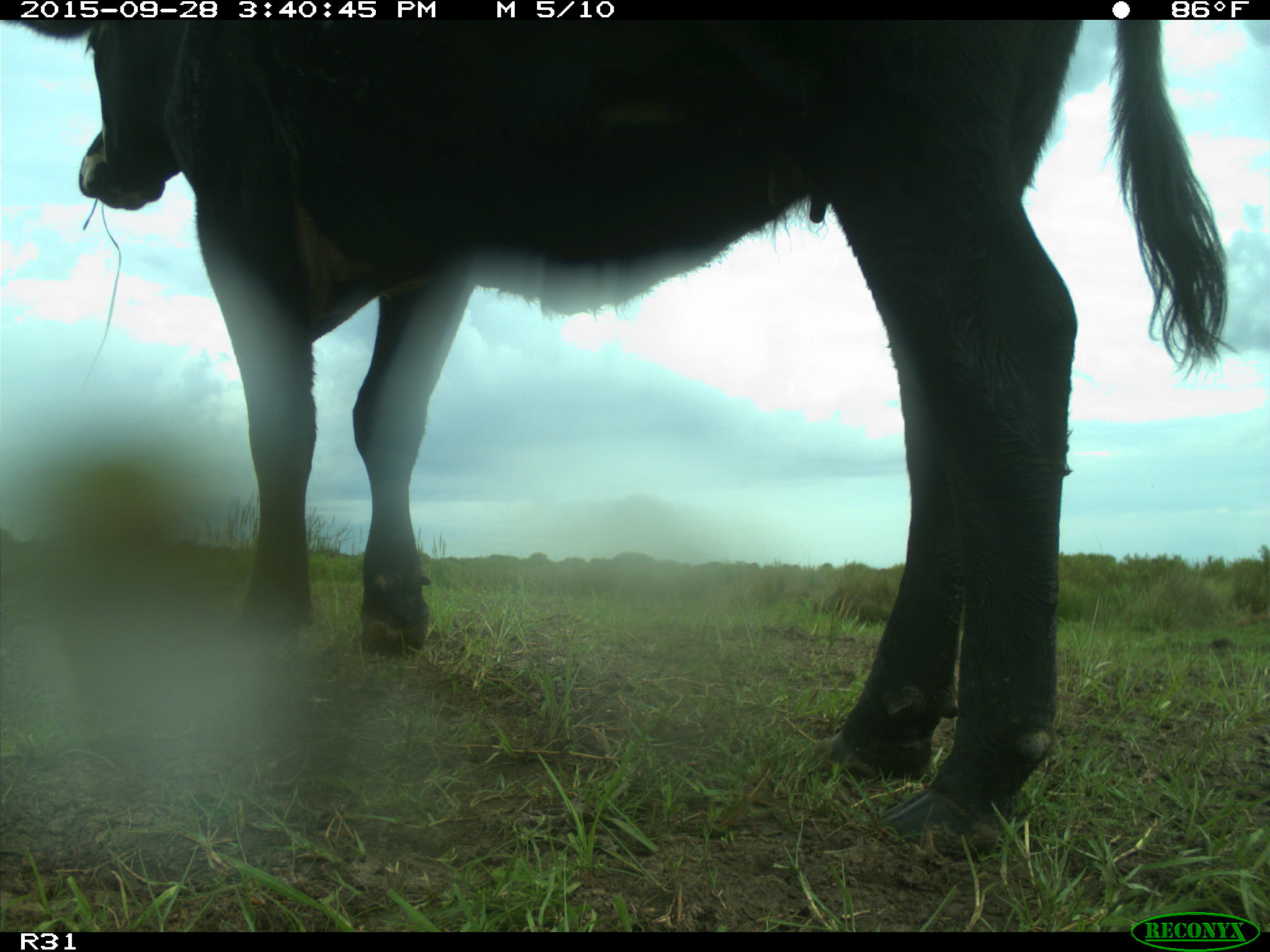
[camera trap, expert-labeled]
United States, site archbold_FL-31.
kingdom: Animalia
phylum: Chordata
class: Mammalia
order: Artiodactyla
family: Bovidae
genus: Bos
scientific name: Bos taurus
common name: domestic cow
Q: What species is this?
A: Bos taurus (domestic cow).